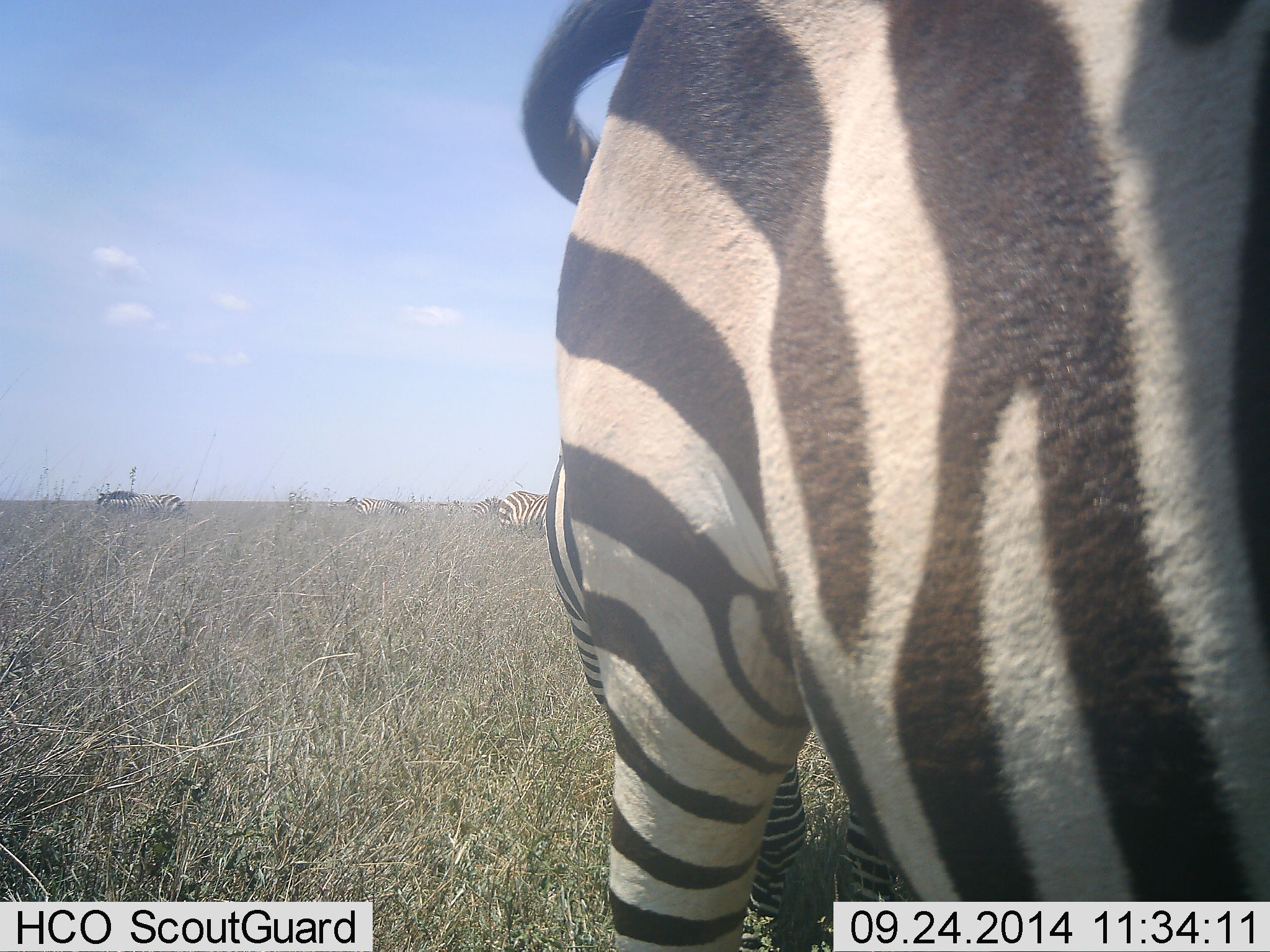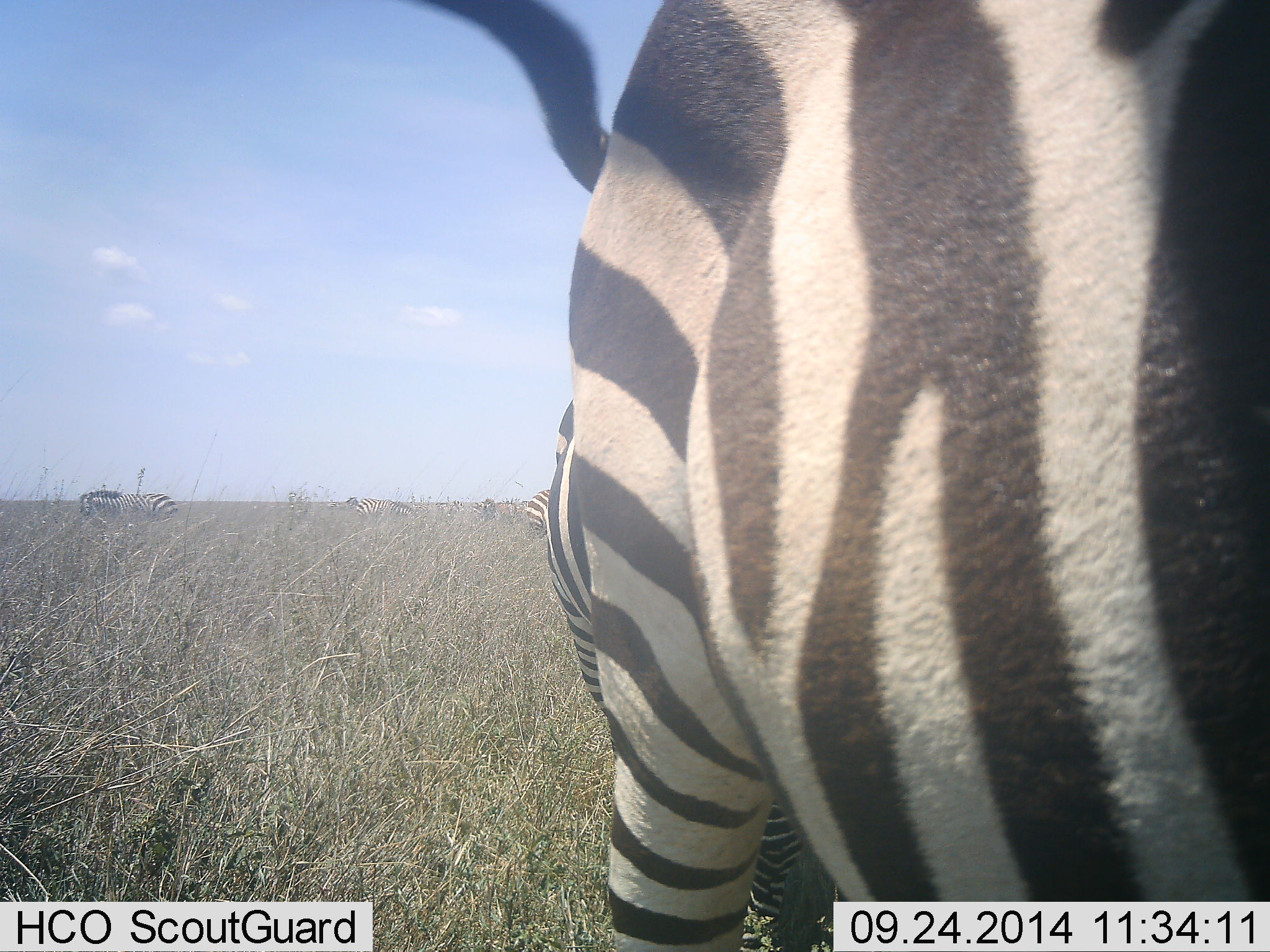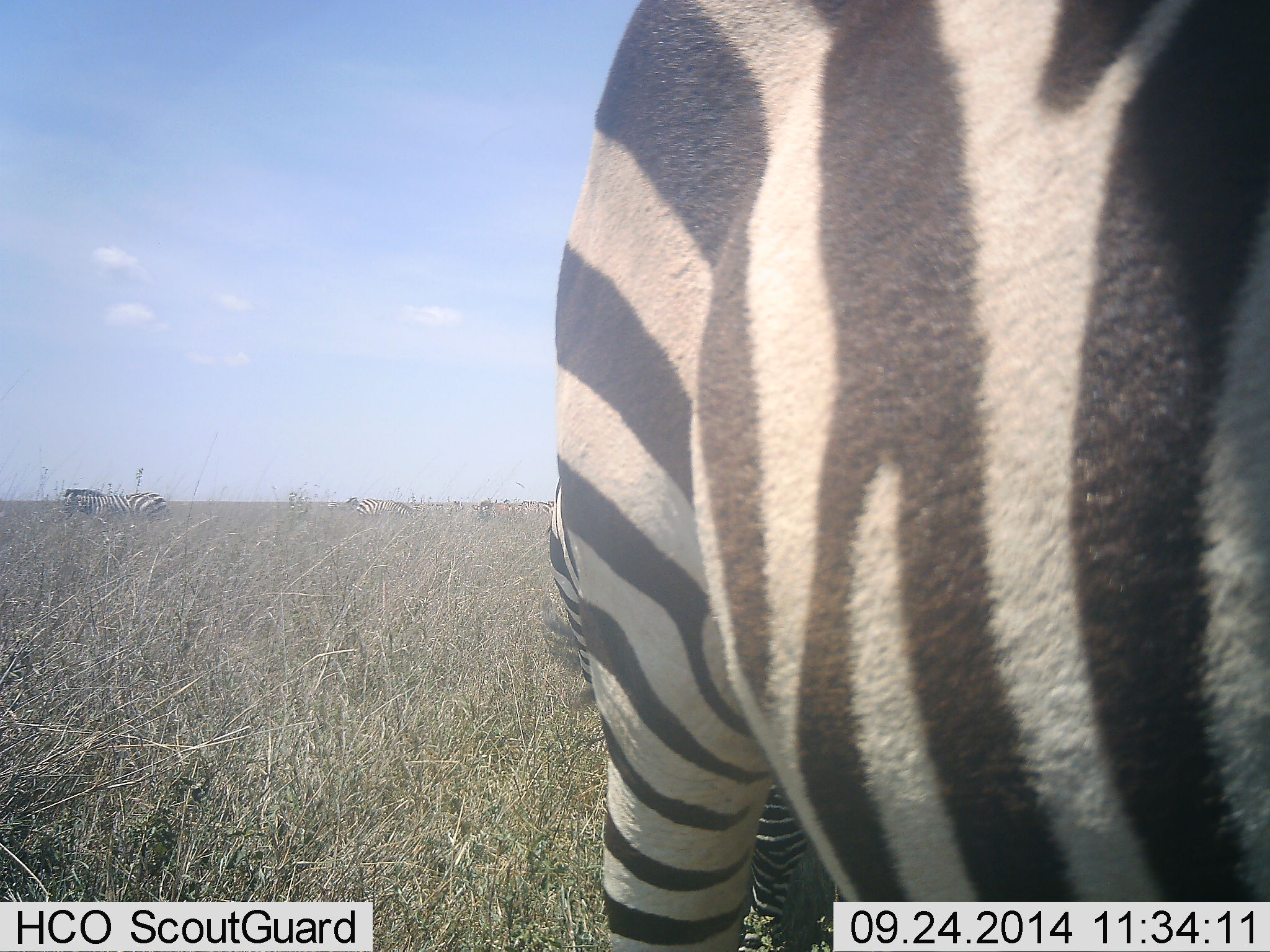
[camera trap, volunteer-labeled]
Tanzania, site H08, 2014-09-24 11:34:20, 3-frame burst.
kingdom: Animalia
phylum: Chordata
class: Mammalia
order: Perissodactyla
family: Equidae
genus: Equus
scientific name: Equus quagga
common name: plains zebra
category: zebra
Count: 6.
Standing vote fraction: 80%.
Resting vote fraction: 0%.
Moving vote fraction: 50%.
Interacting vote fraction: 10%.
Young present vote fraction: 10%.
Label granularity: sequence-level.